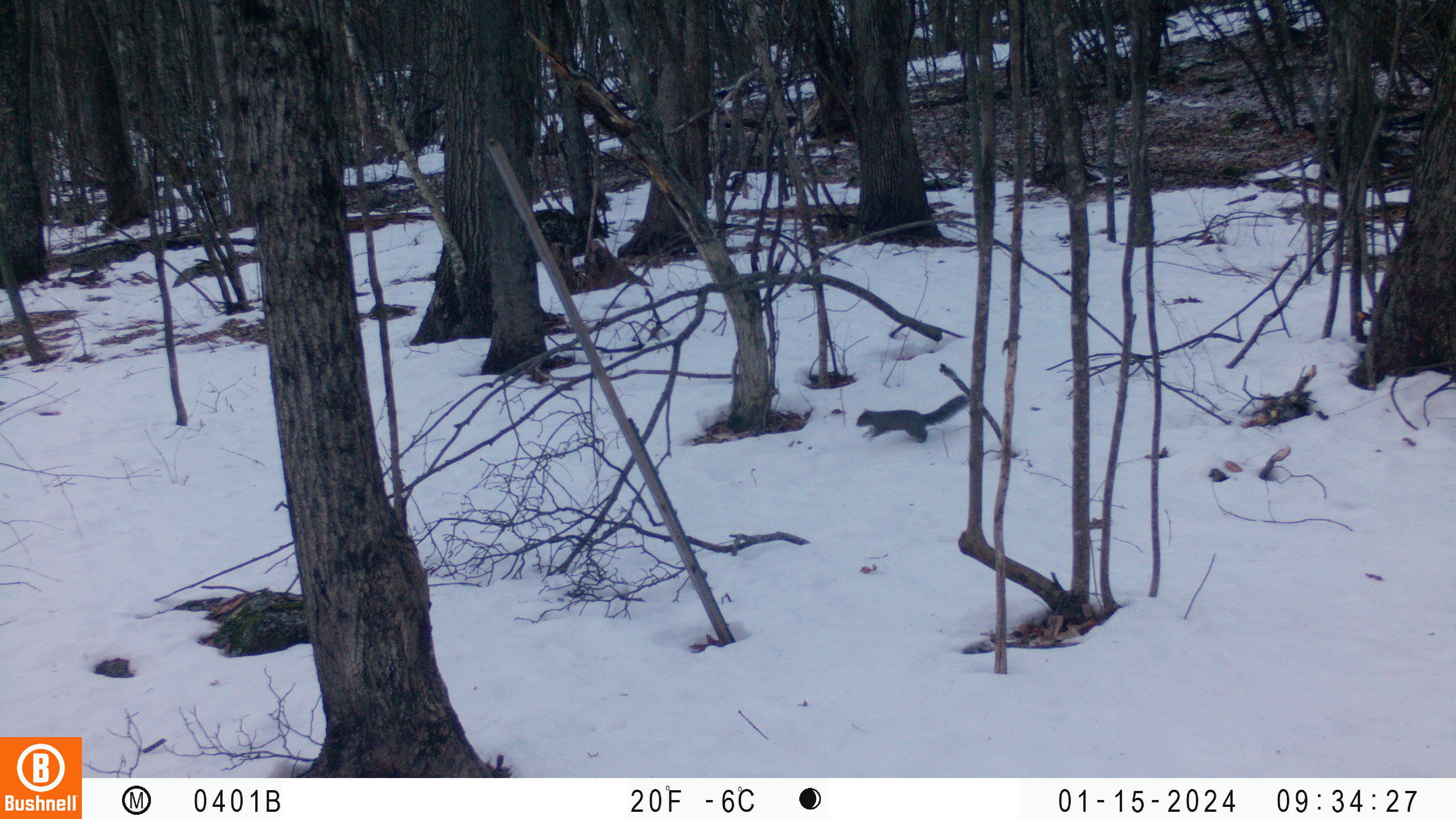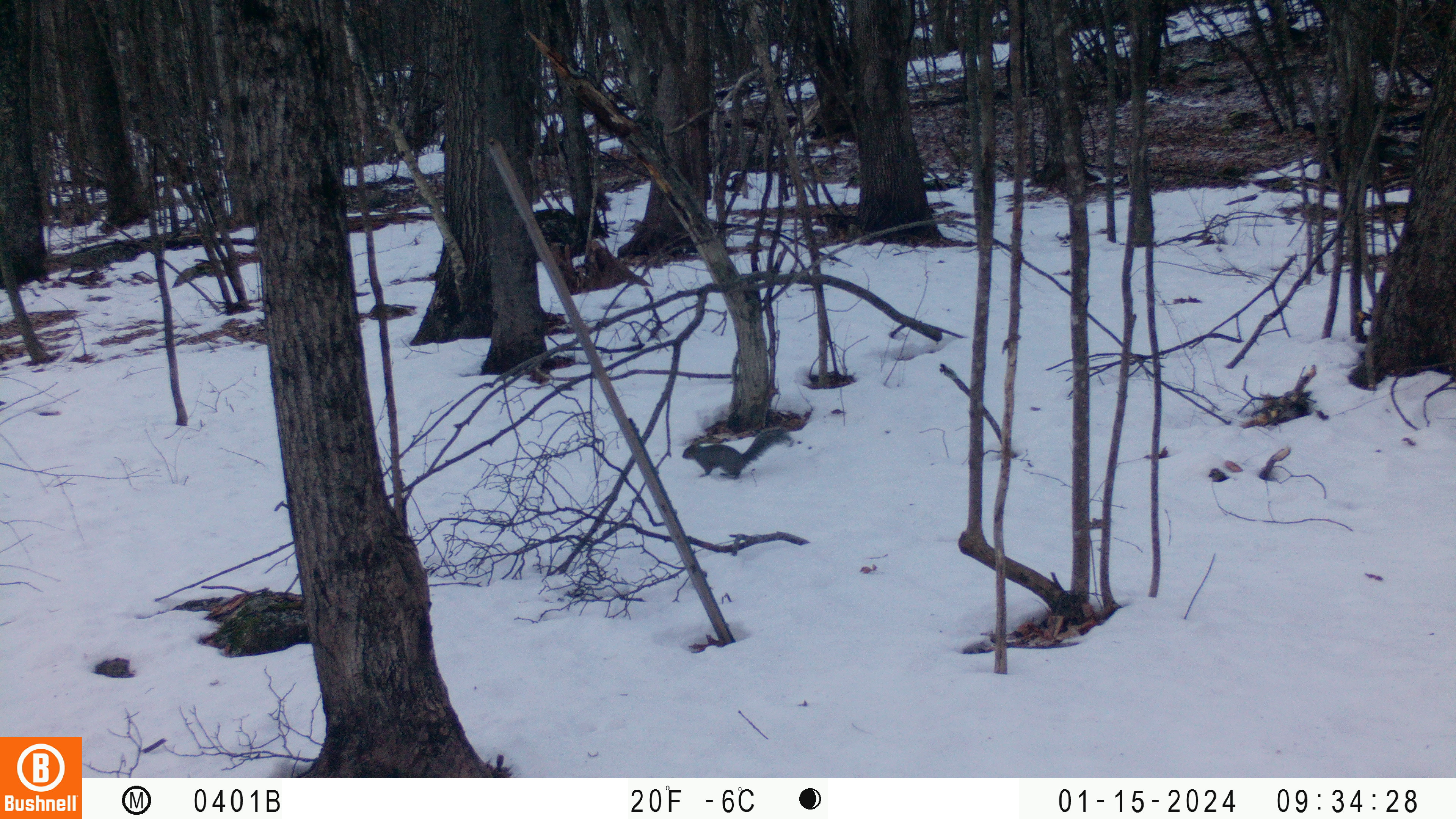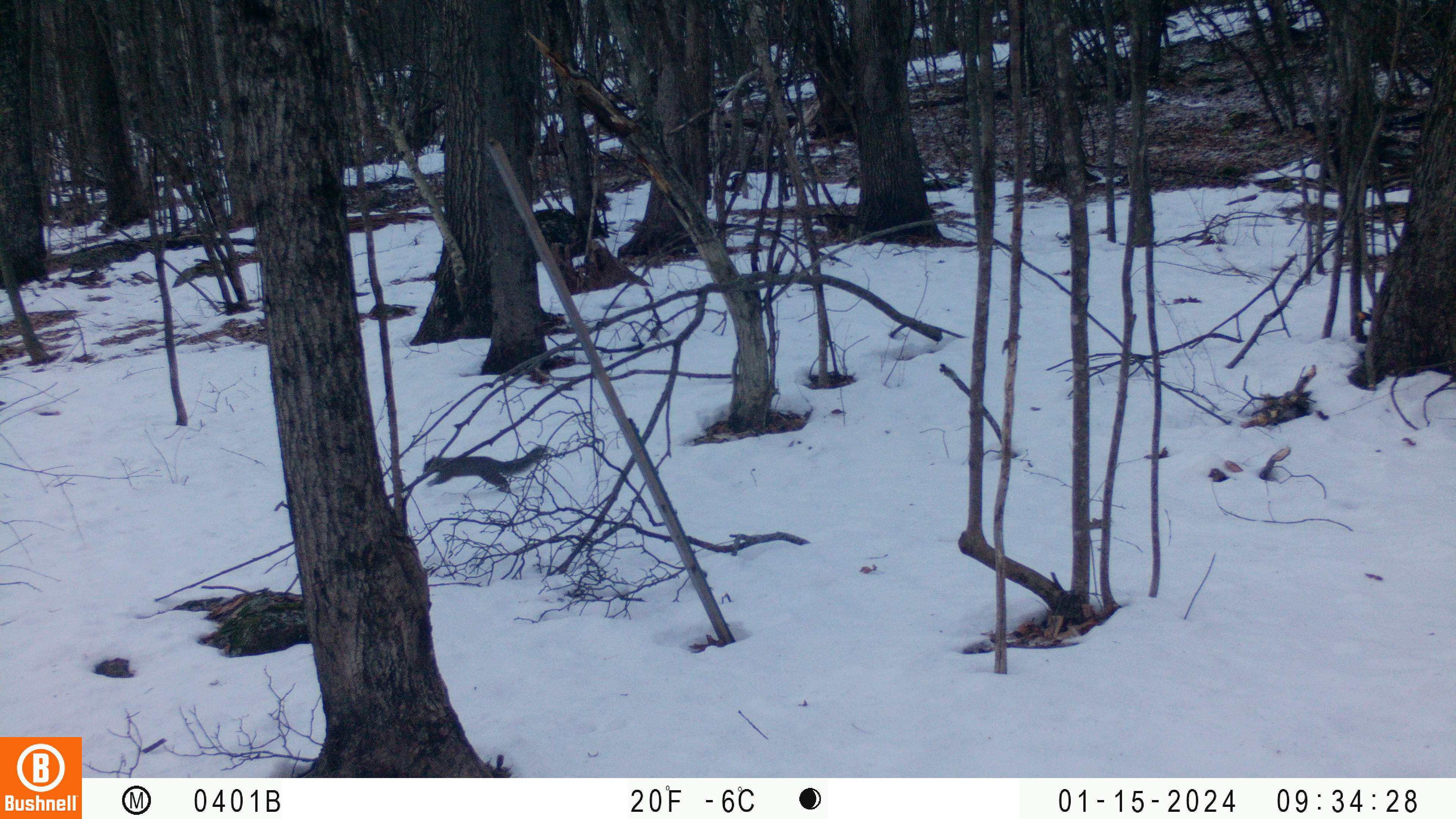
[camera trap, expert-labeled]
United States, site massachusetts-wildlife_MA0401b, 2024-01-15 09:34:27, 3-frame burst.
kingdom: Animalia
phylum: Chordata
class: Mammalia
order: Rodentia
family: Sciuridae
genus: Sciurus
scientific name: Sciurus carolinensis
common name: gray squirrel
Gray squirrel (Sciurus carolinensis).